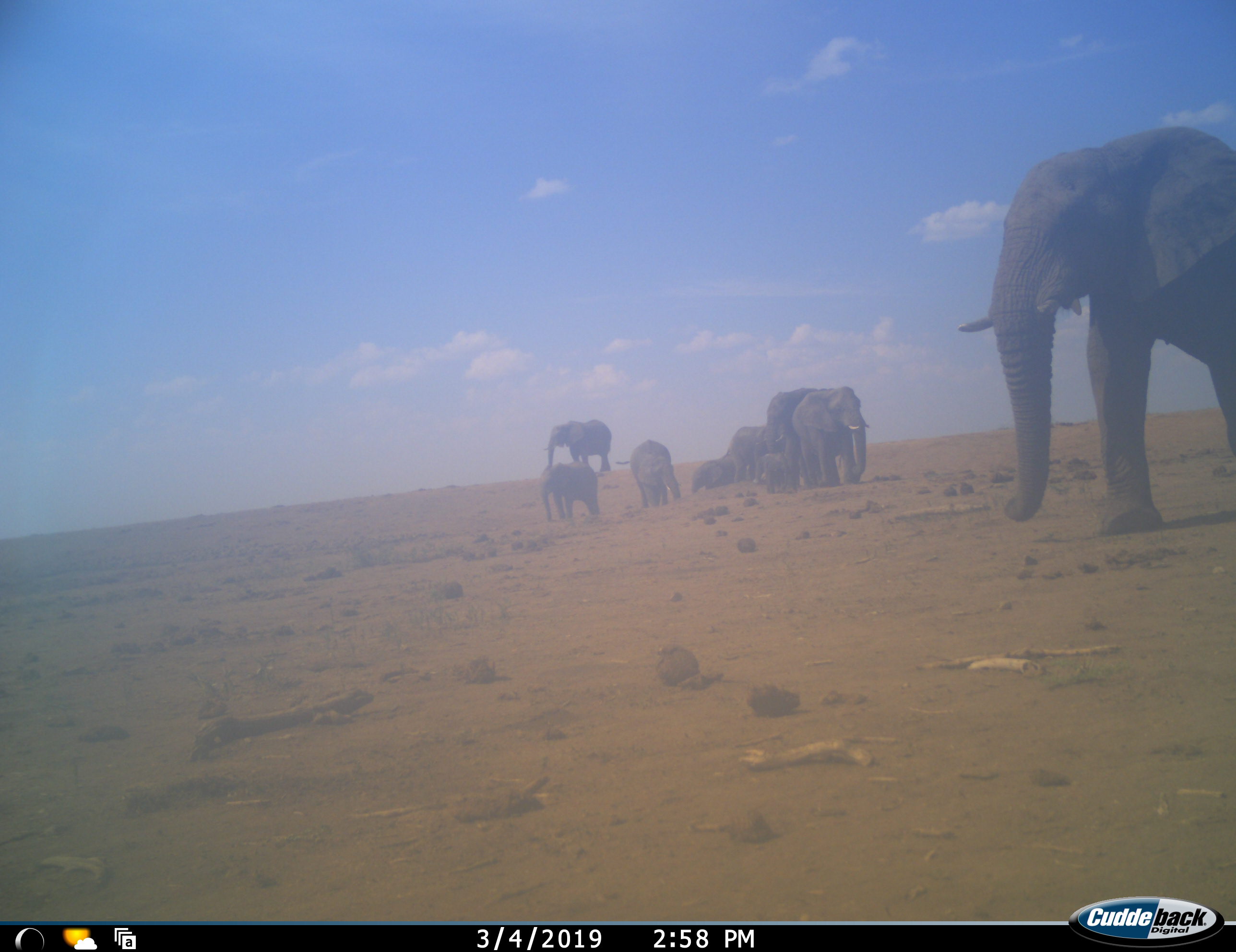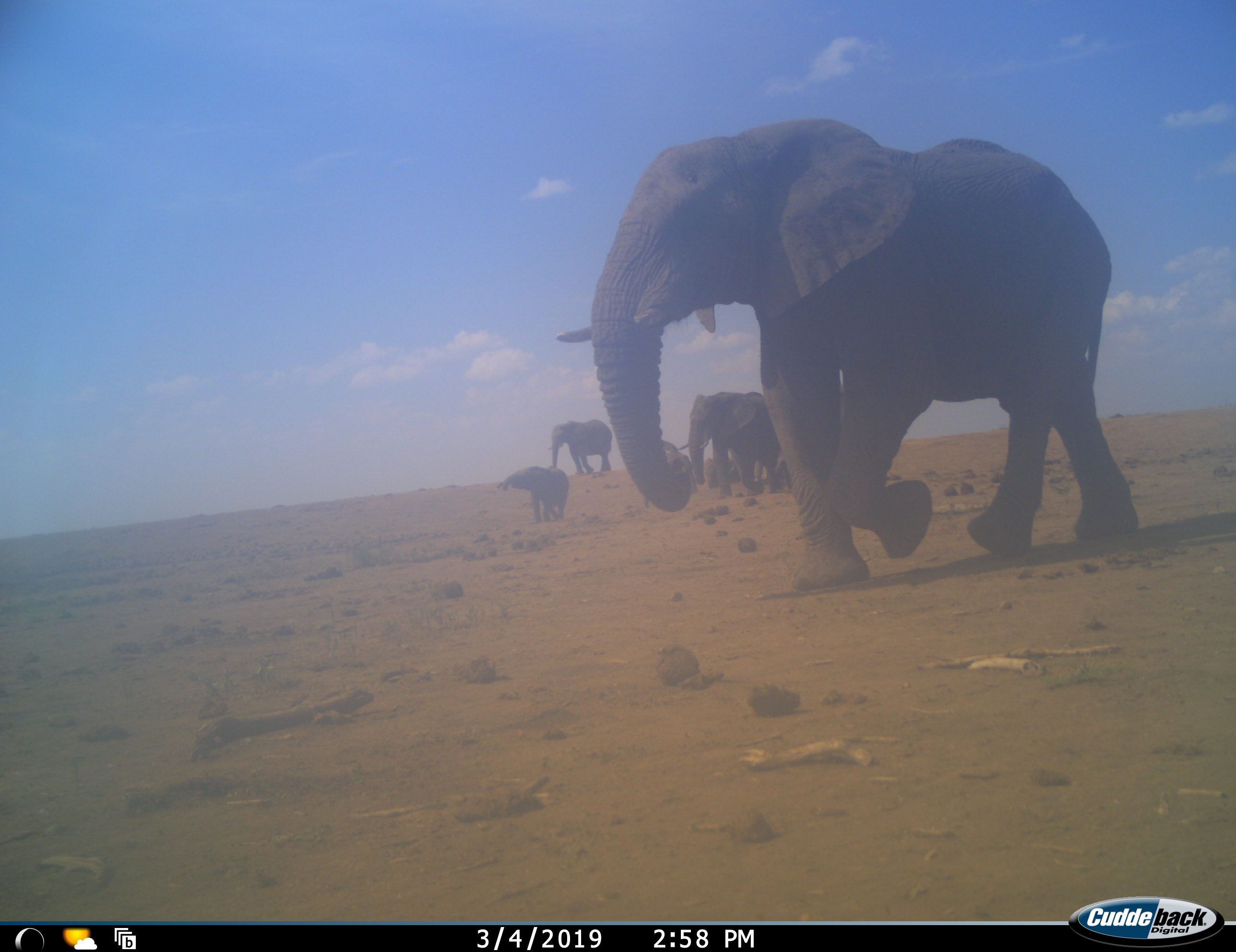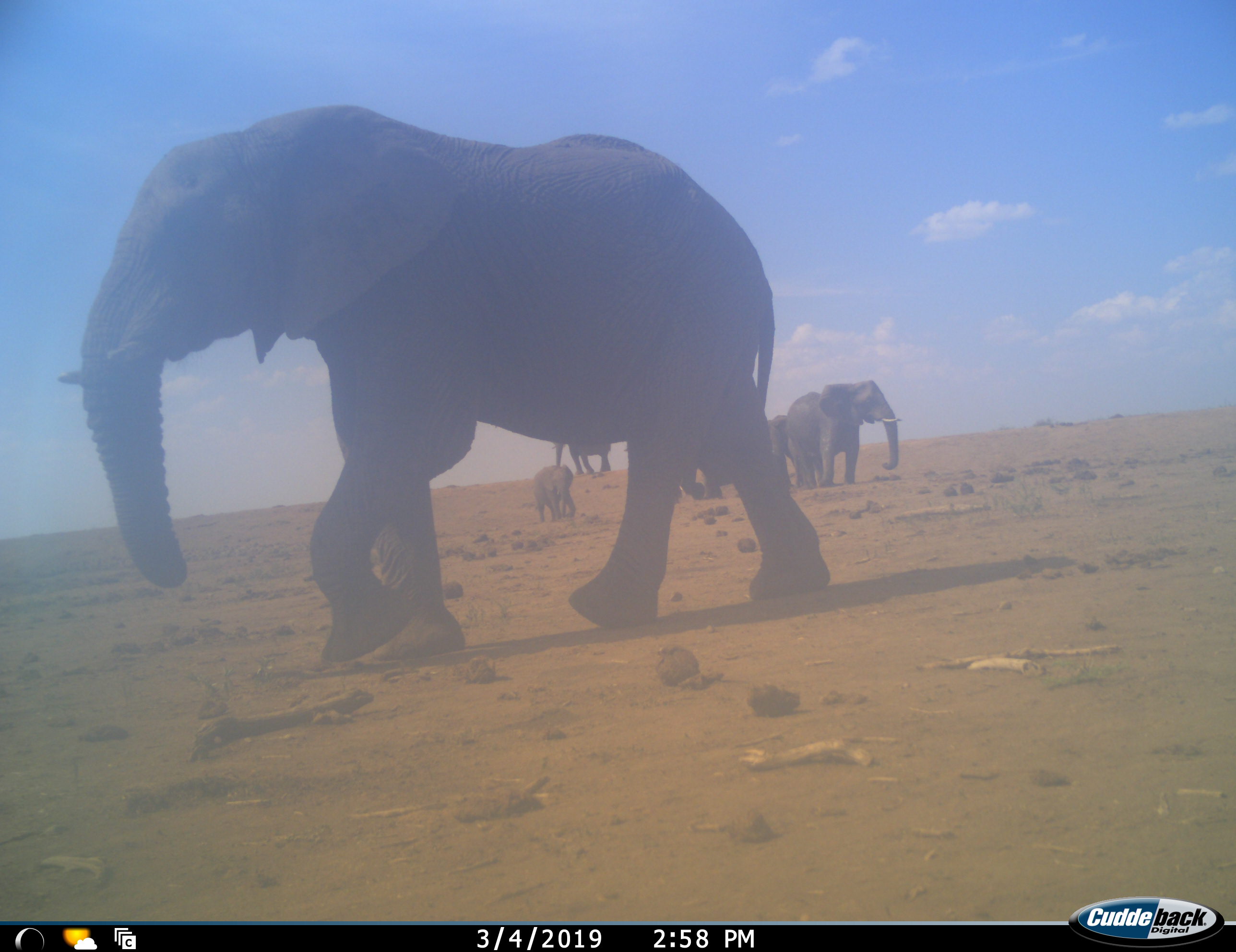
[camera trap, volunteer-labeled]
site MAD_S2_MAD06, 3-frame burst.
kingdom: Animalia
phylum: Chordata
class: Mammalia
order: Proboscidea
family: Elephantidae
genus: Loxodonta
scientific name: Loxodonta africana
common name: african bush elephant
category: elephant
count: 9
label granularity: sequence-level